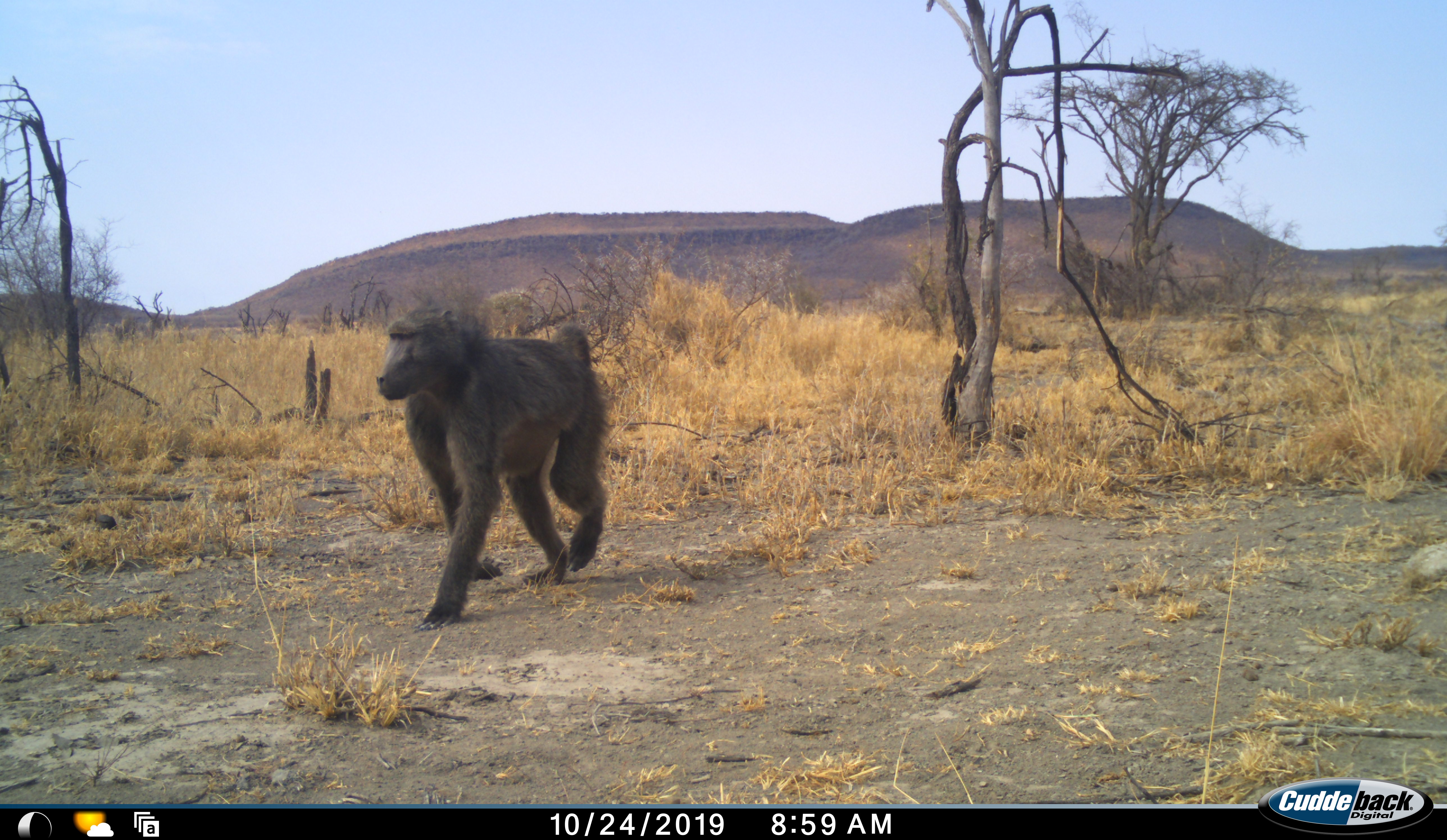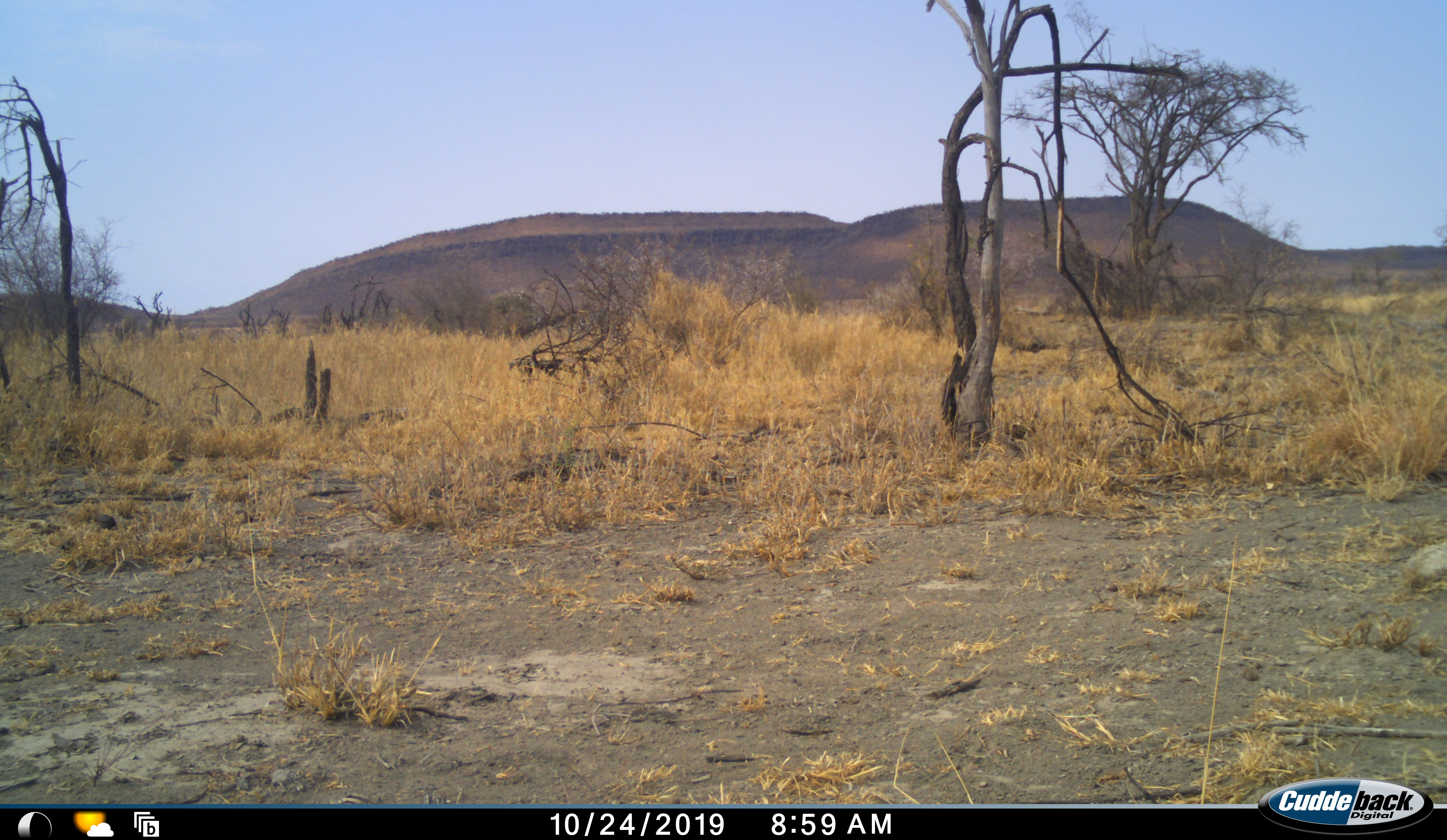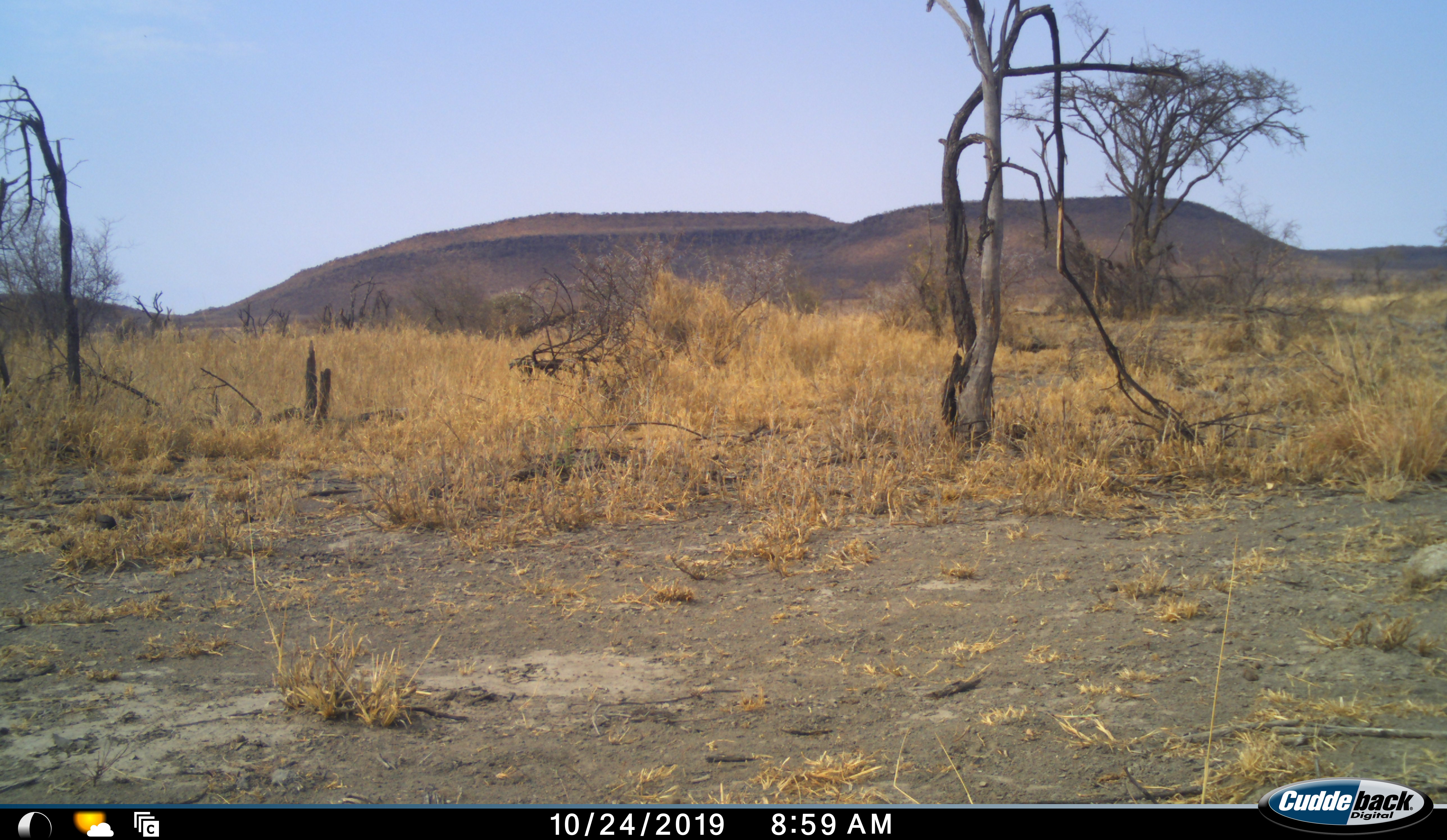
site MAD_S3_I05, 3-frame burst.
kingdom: Animalia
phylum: Chordata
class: Mammalia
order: Primates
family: Cercopithecidae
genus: Papio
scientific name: Papio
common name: baboon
Baboon (Papio), count 1. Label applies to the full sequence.